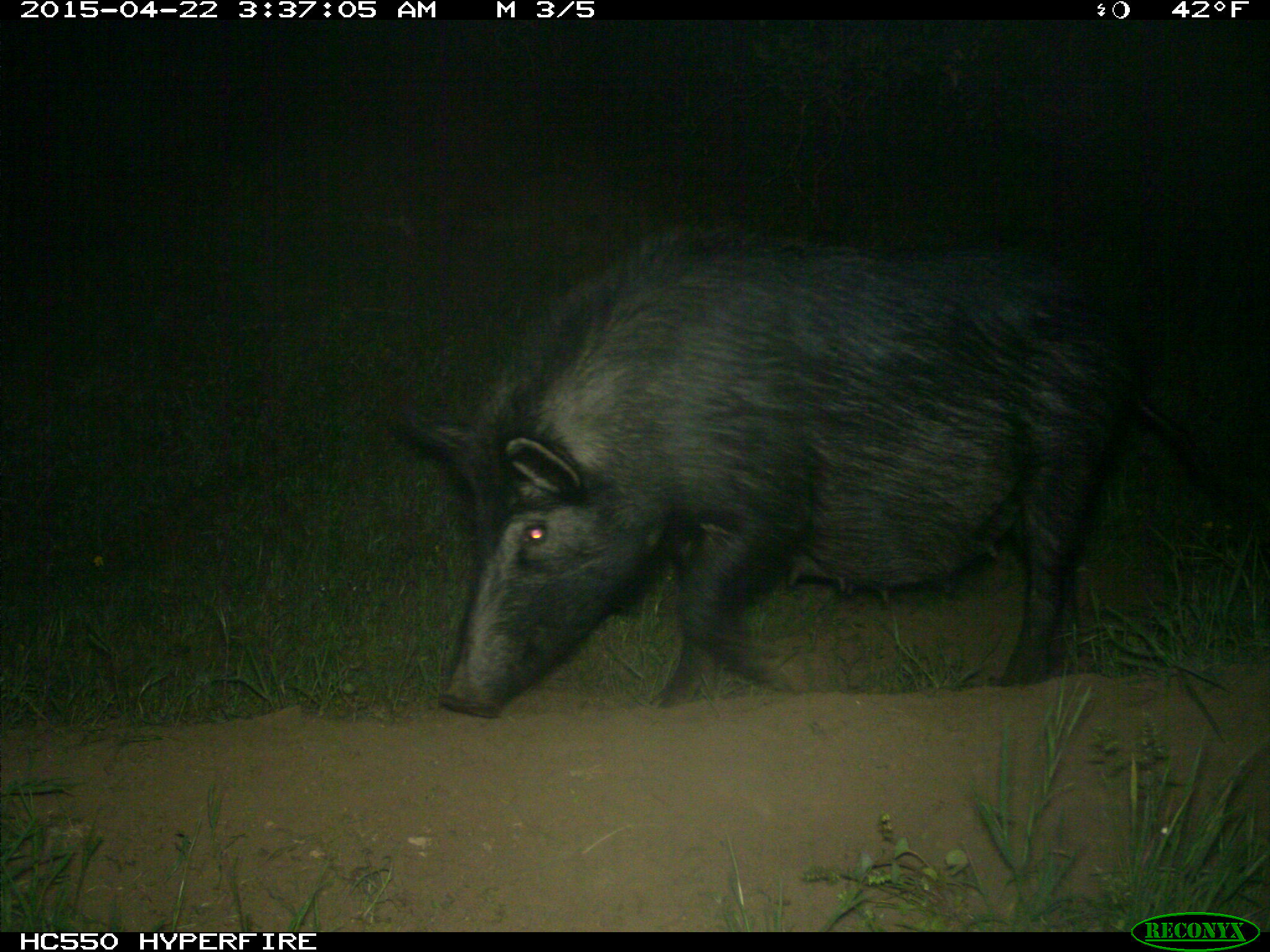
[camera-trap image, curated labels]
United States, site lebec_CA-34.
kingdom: Animalia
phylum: Chordata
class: Mammalia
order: Artiodactyla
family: Suidae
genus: Sus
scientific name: Sus scrofa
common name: wild boar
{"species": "Sus scrofa (wild boar)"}